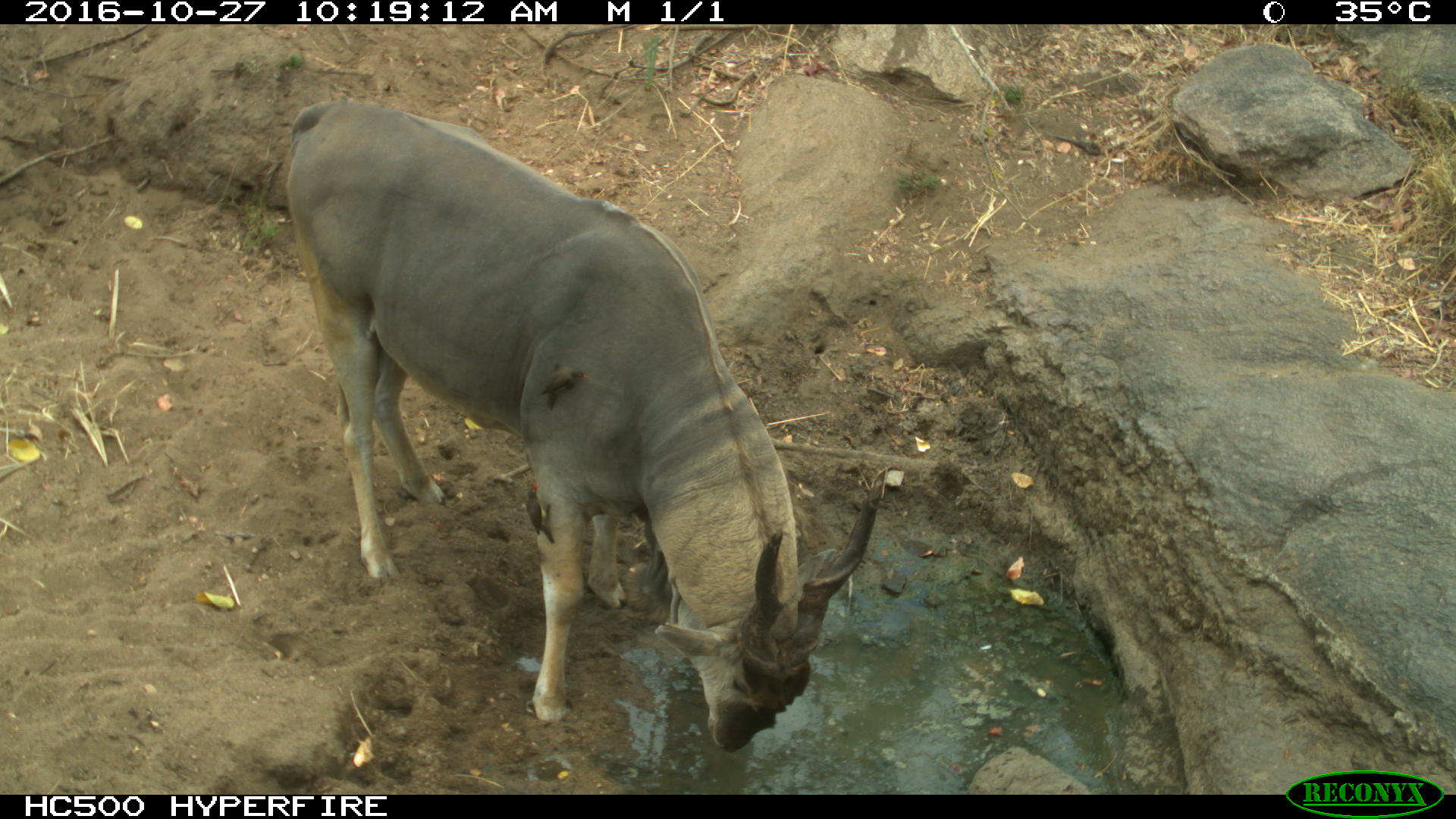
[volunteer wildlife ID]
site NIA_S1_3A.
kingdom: Animalia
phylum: Chordata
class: Mammalia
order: Artiodactyla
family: Bovidae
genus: Tragelaphus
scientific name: Tragelaphus oryx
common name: eland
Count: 1.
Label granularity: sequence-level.